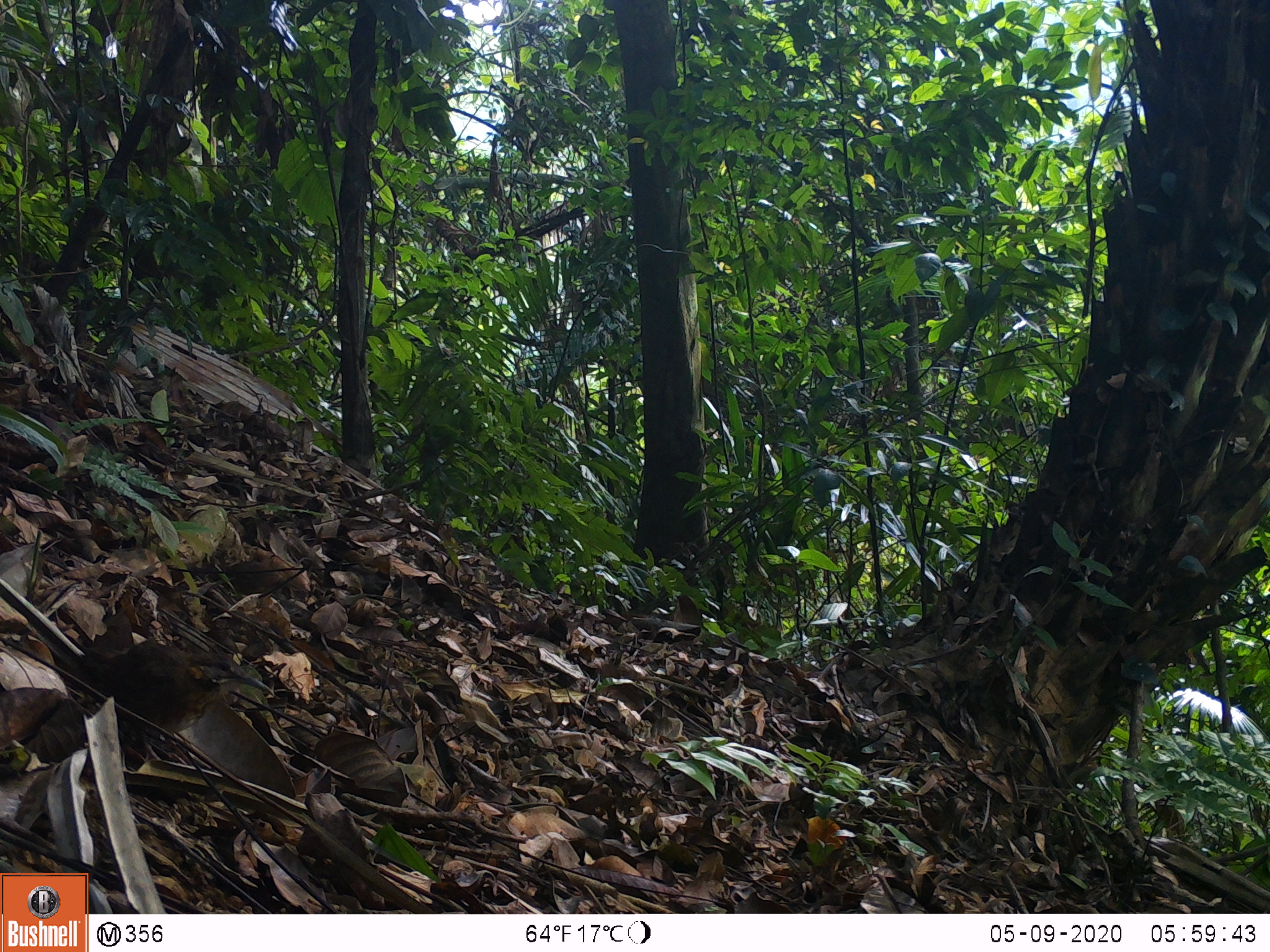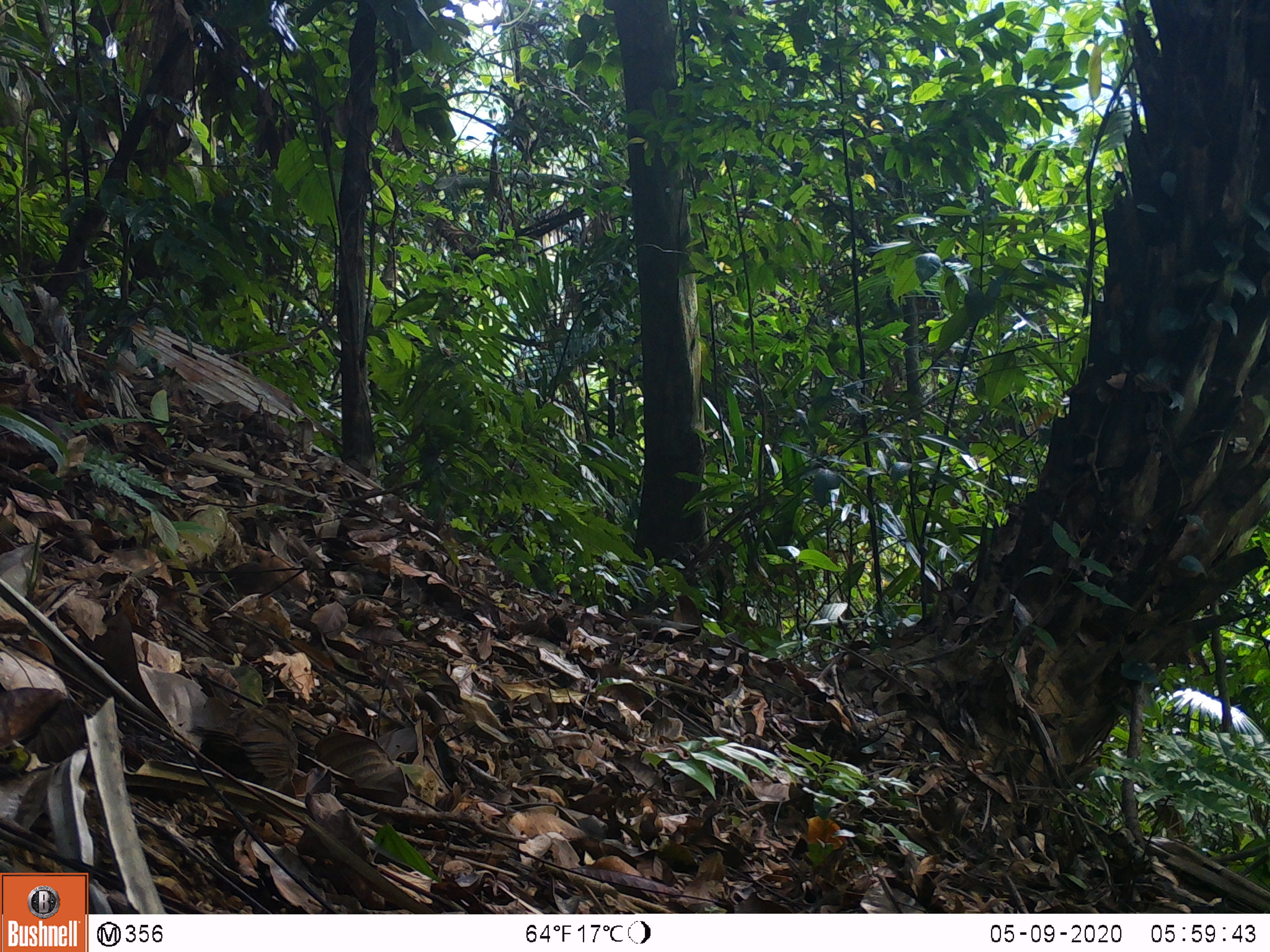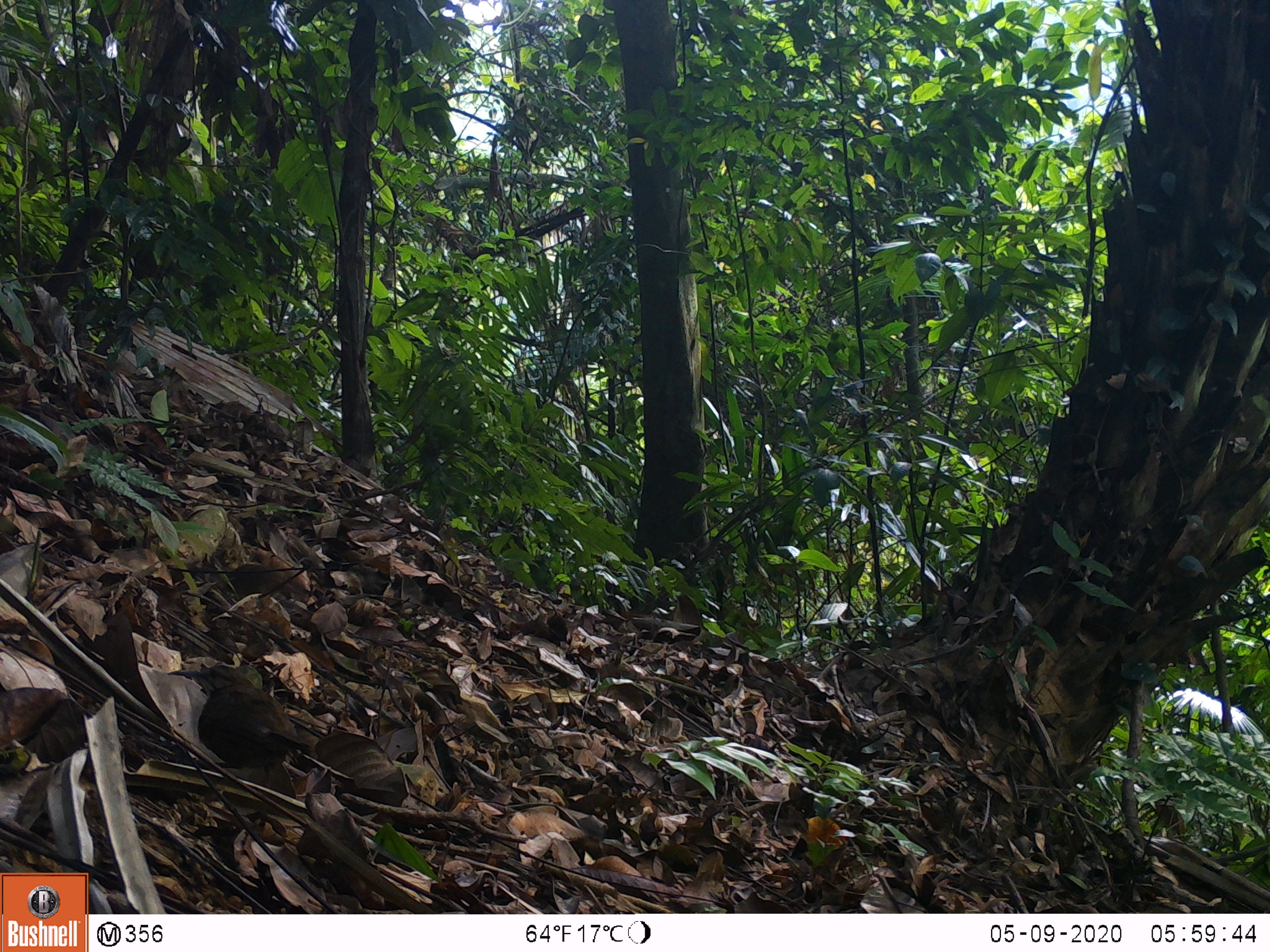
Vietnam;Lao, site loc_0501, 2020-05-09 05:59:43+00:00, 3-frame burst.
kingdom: Animalia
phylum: Chordata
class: Aves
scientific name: Aves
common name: bird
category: unidentified bird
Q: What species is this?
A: Unidentified bird (bird) (Aves).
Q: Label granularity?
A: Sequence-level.